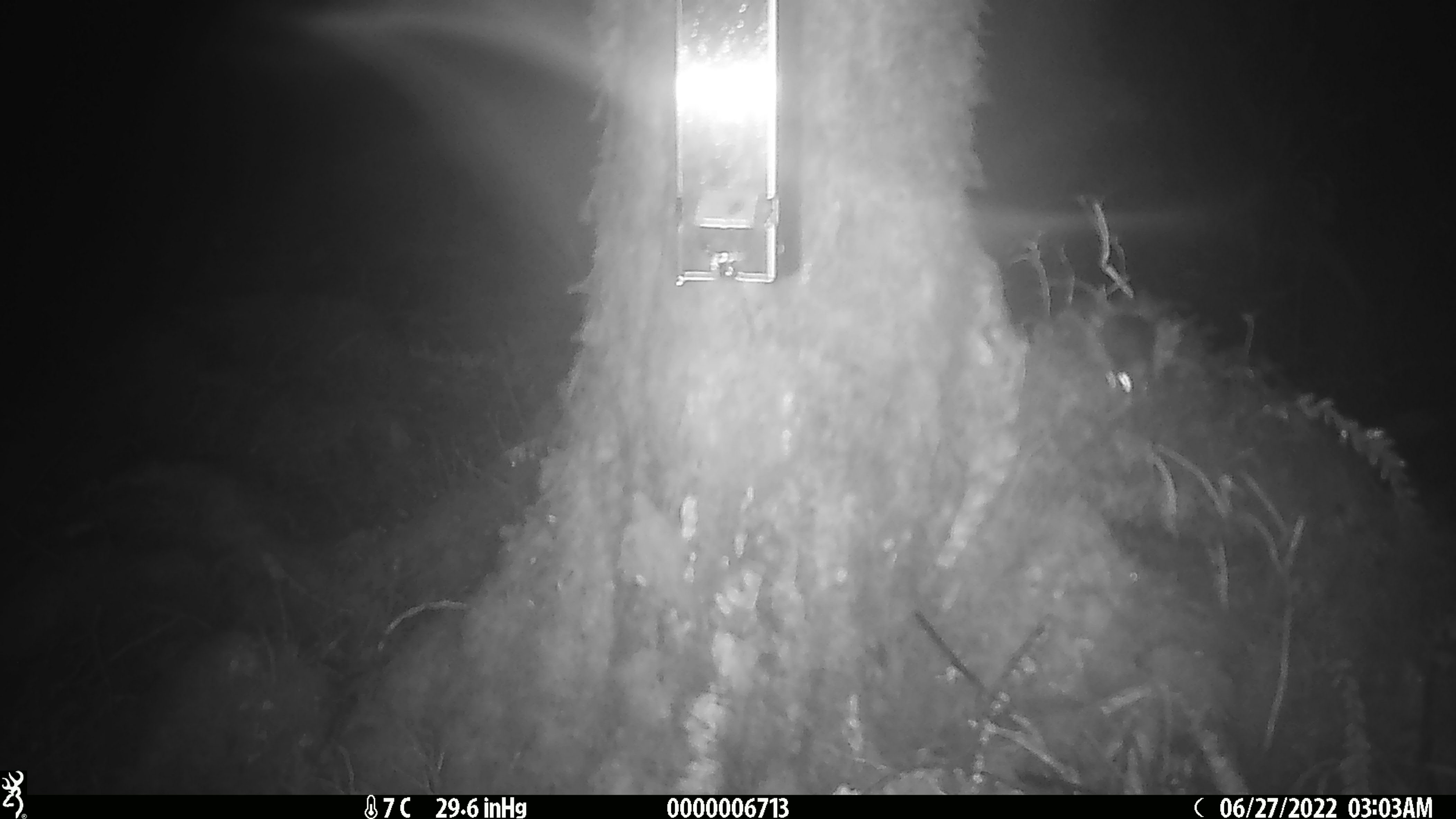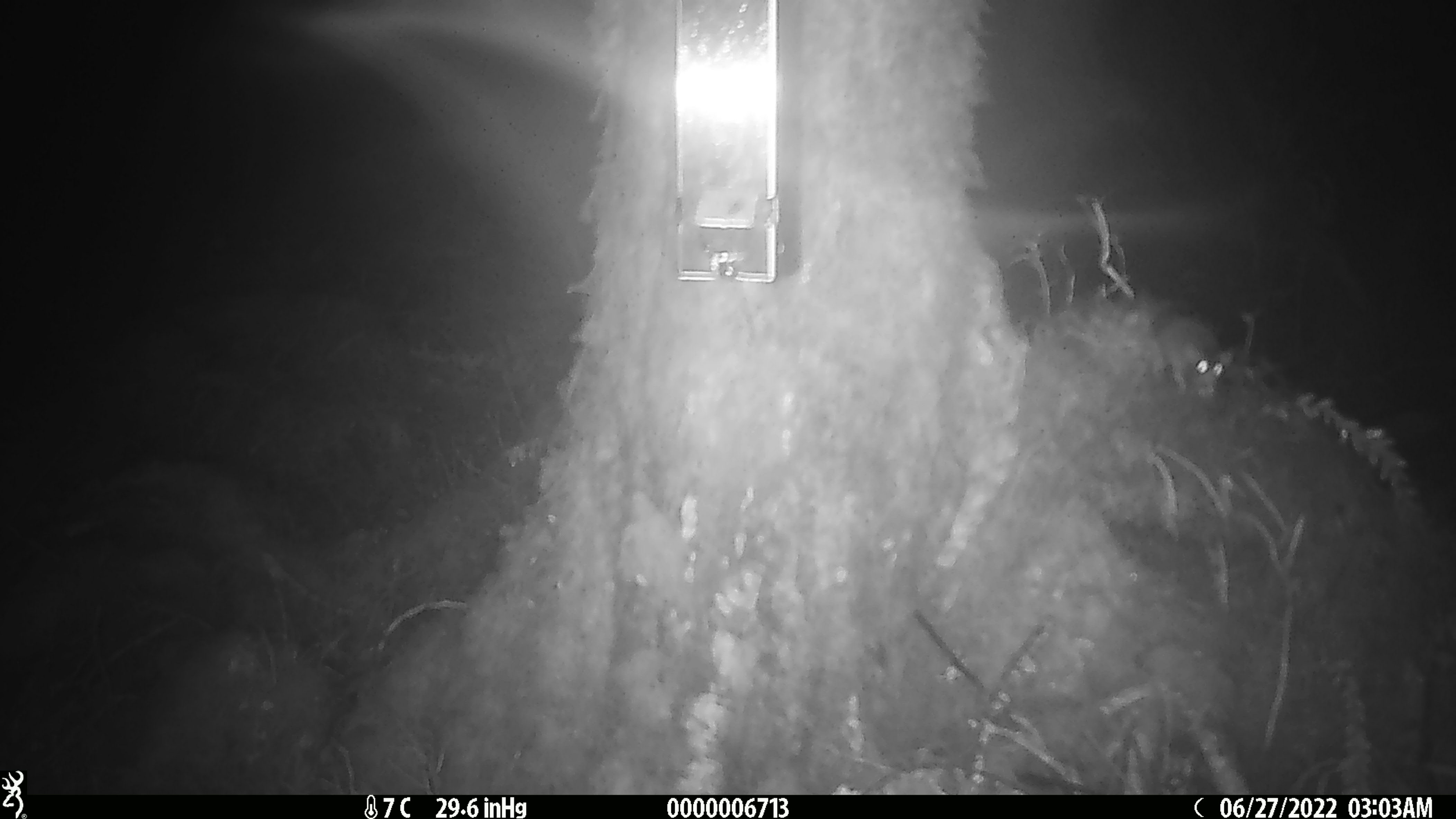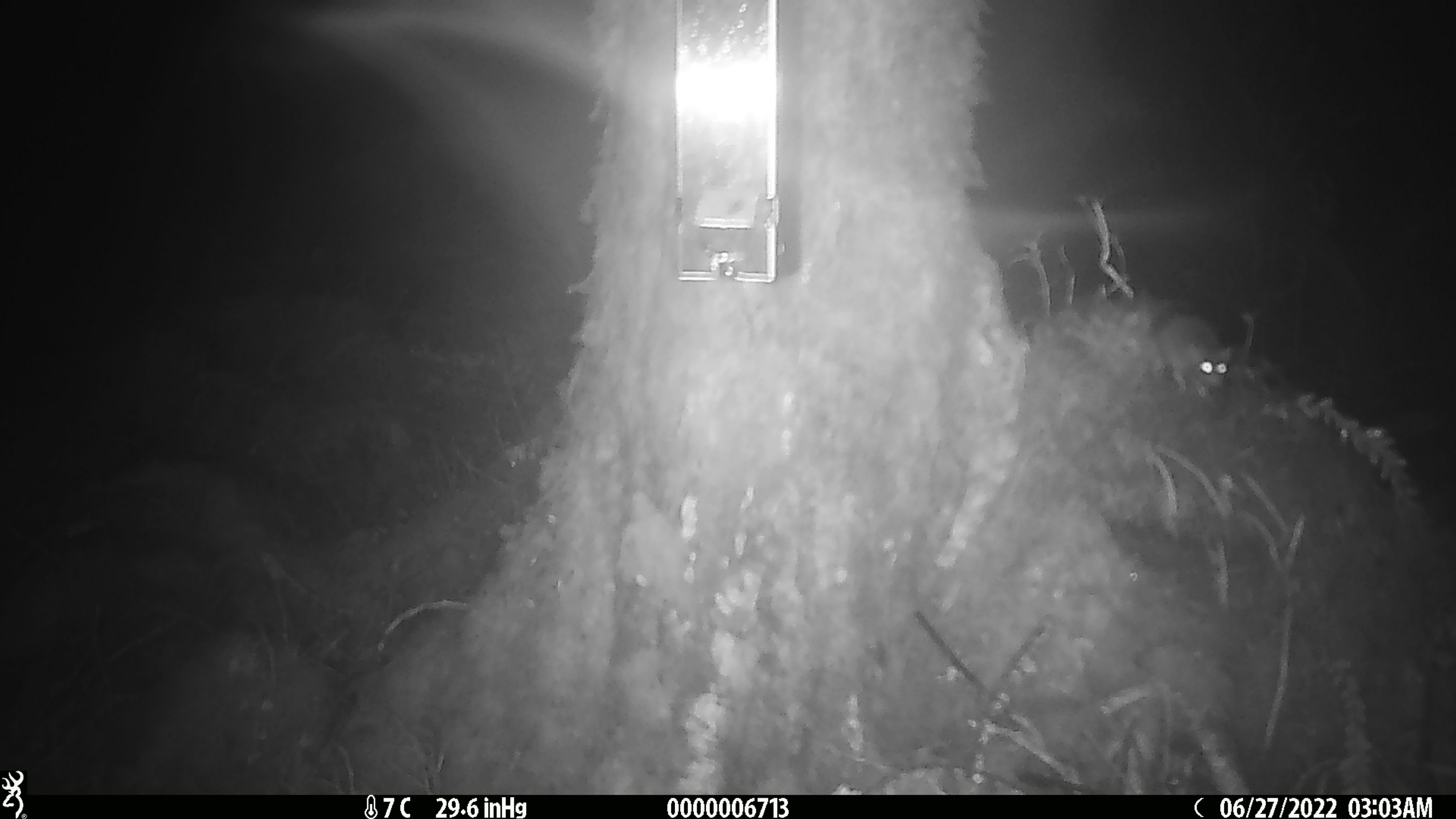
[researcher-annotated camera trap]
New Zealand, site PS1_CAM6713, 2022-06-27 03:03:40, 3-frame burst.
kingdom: Animalia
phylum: Chordata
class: Mammalia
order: Rodentia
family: Muridae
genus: Mus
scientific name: Mus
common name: mouse